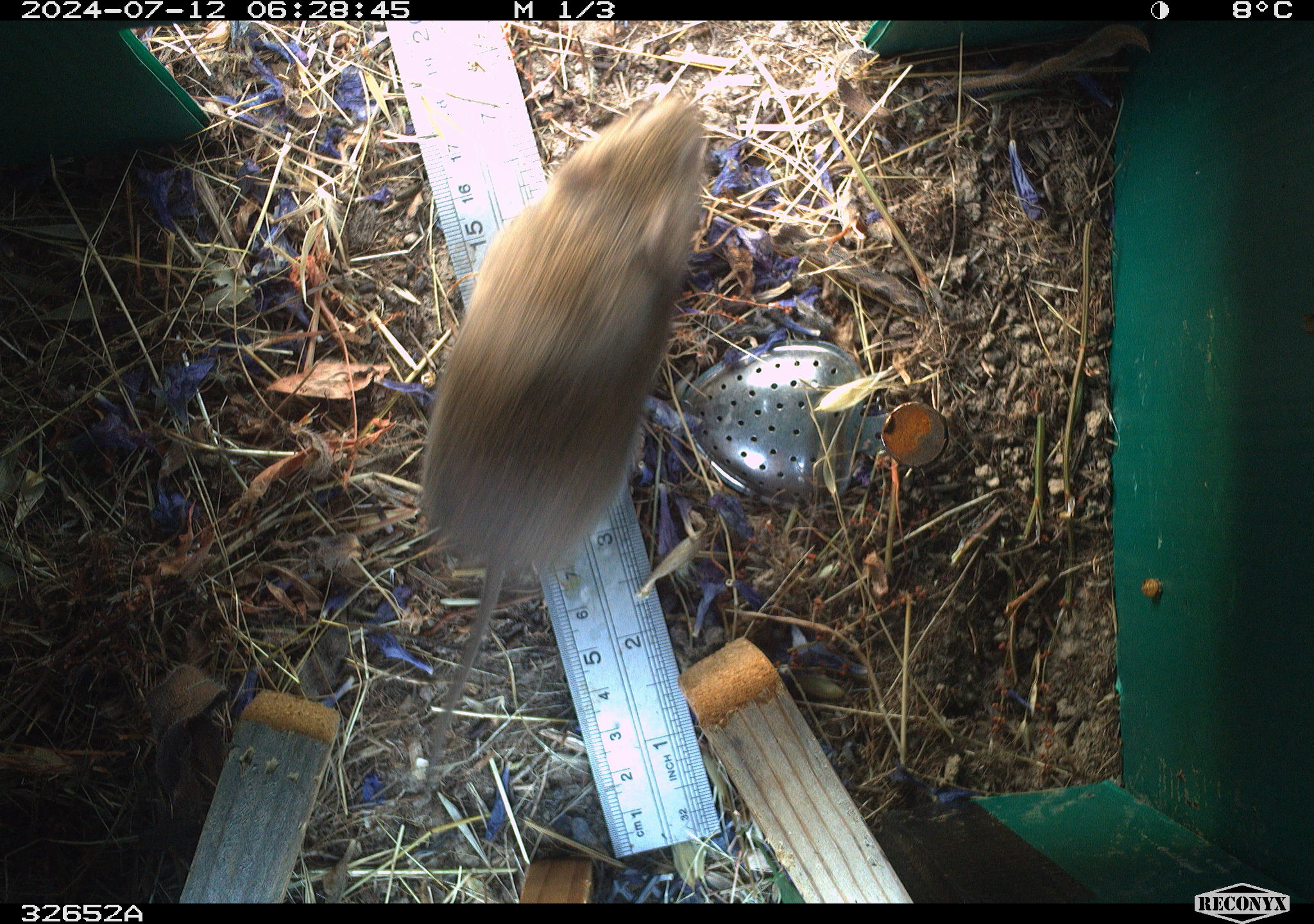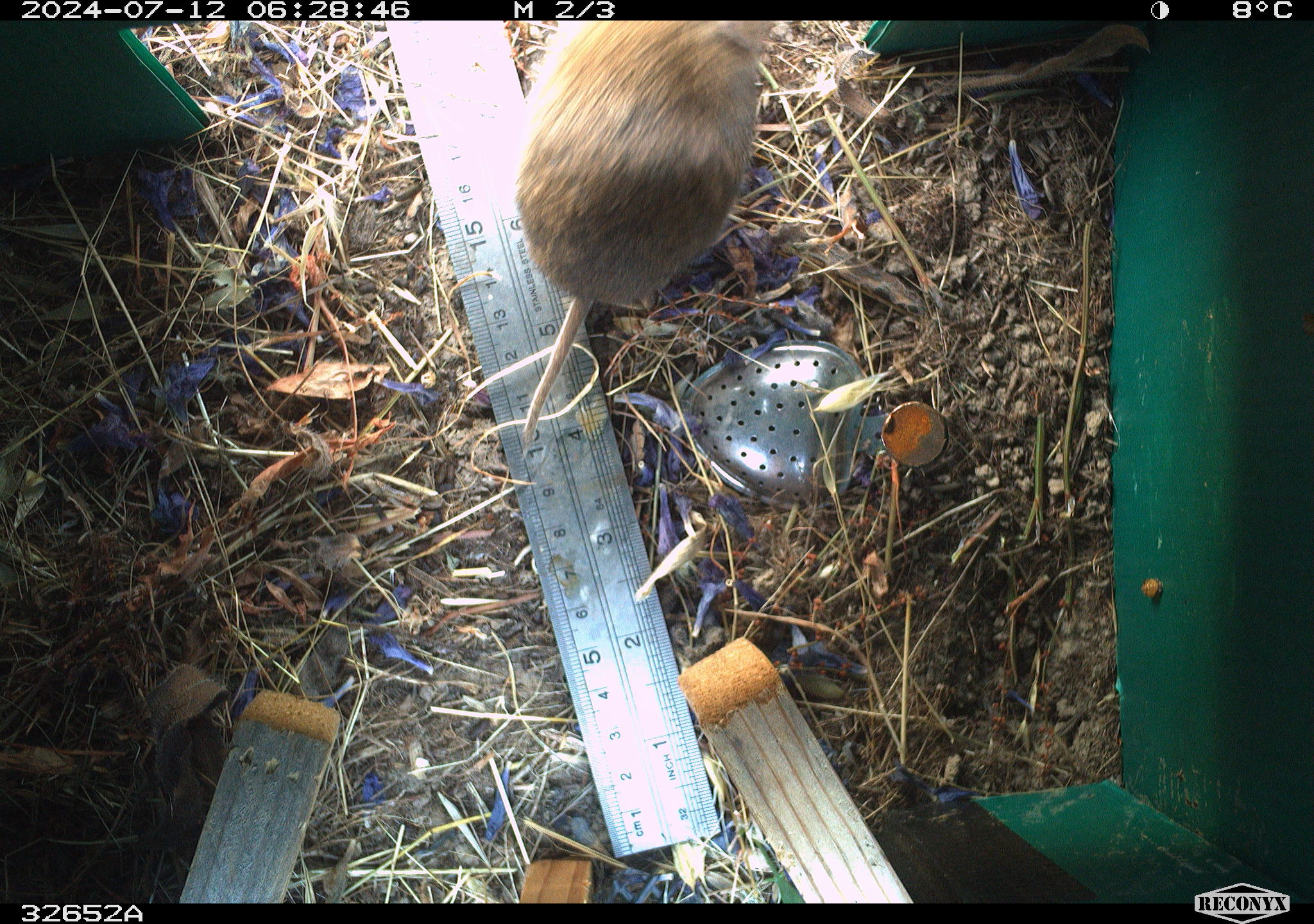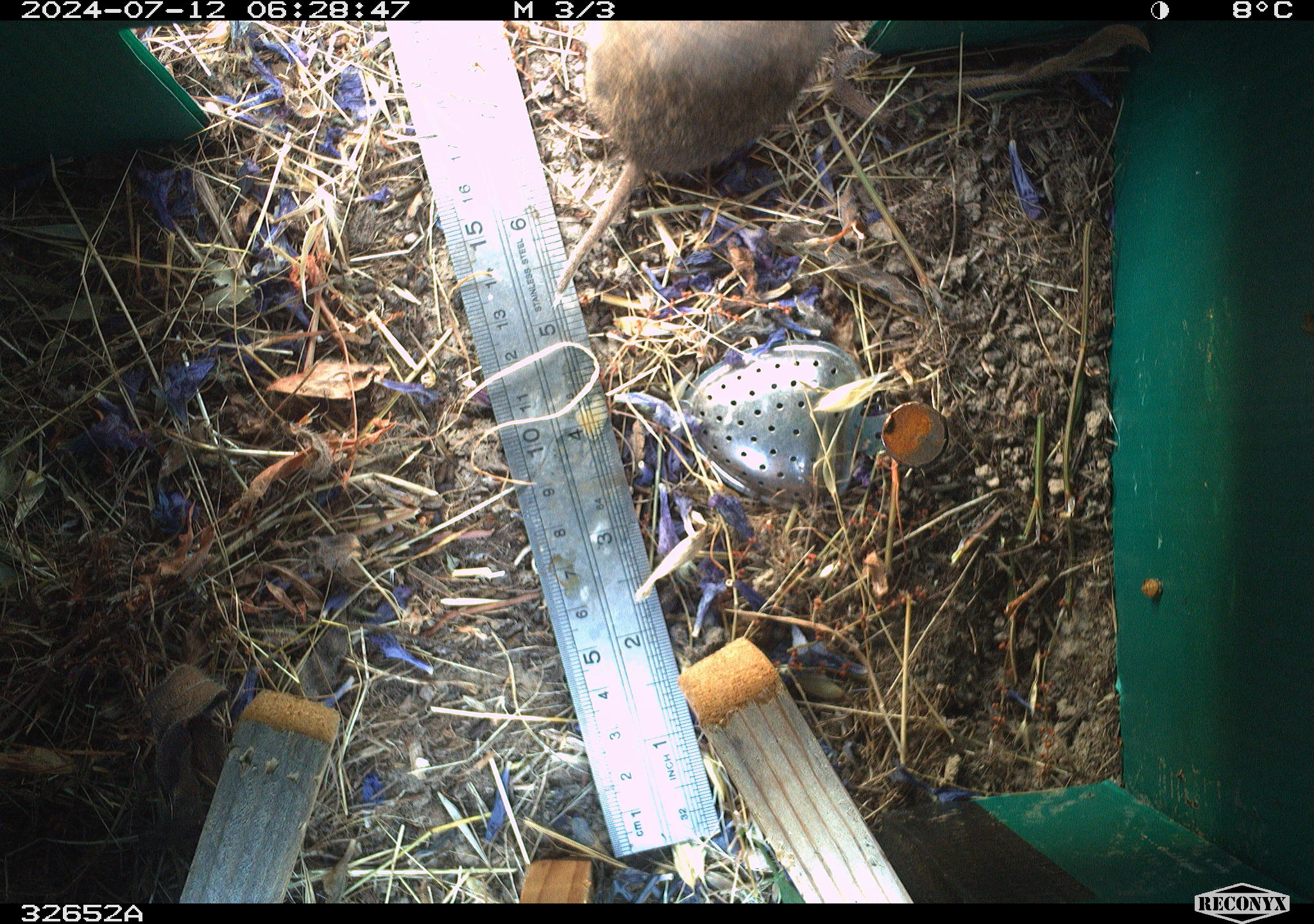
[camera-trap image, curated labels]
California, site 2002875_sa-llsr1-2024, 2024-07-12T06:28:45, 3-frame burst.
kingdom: Animalia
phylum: Chordata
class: Mammalia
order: Rodentia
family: Cricetidae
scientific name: Arvicolinae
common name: voles, lemmings, and muskrats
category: arvicolinae subfamily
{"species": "arvicolinae subfamily (voles, lemmings, and muskrats) (Arvicolinae)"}